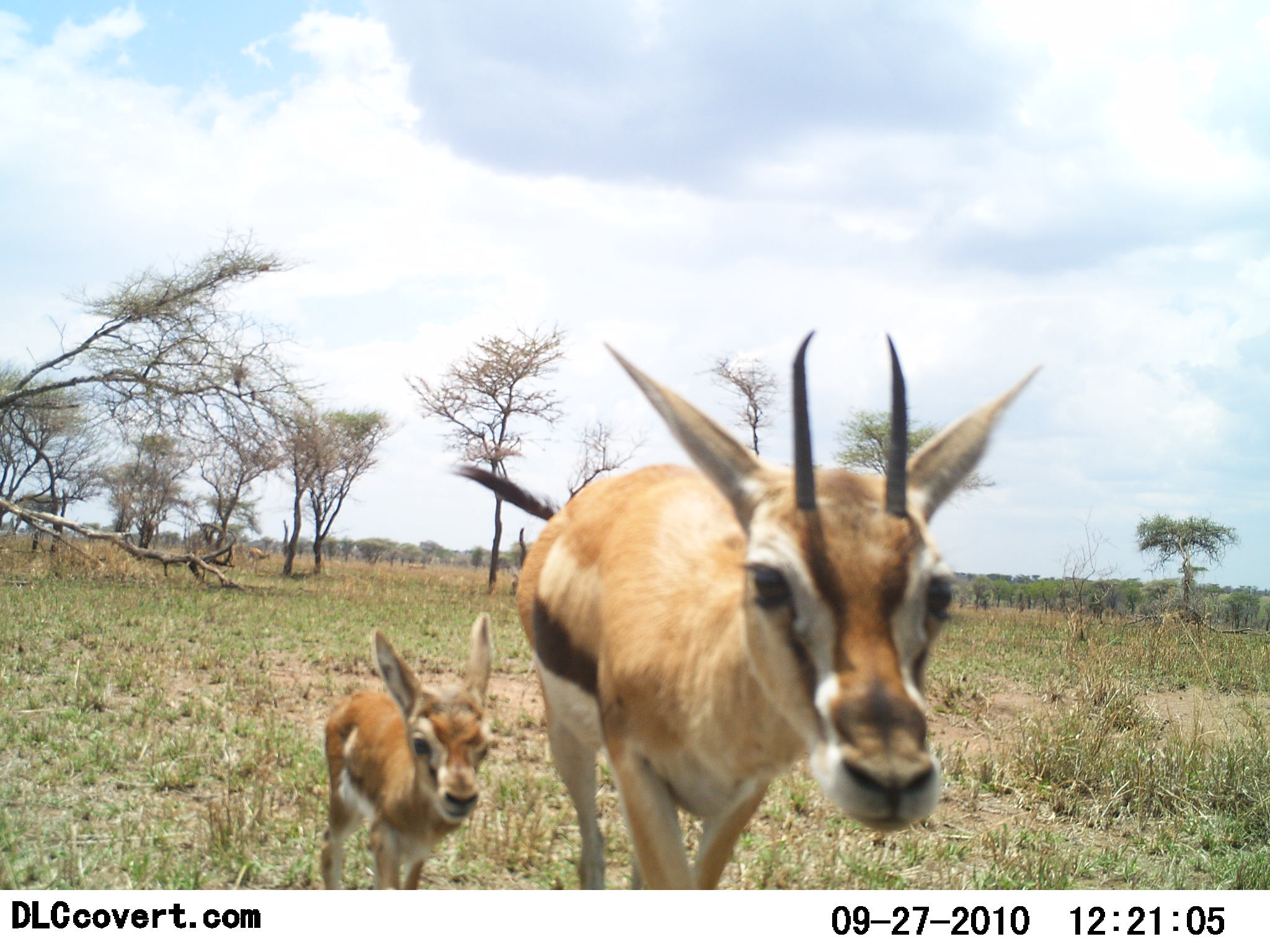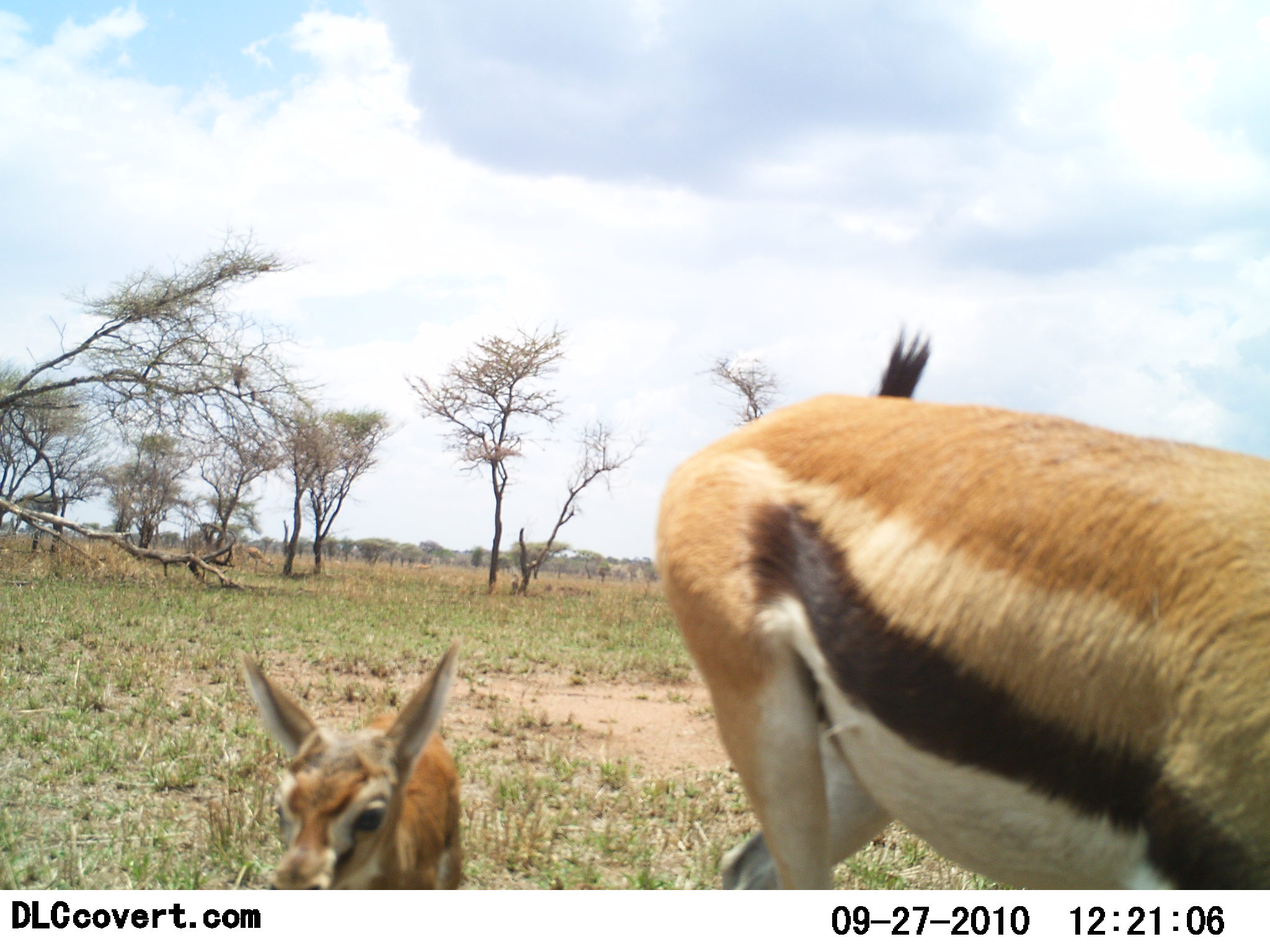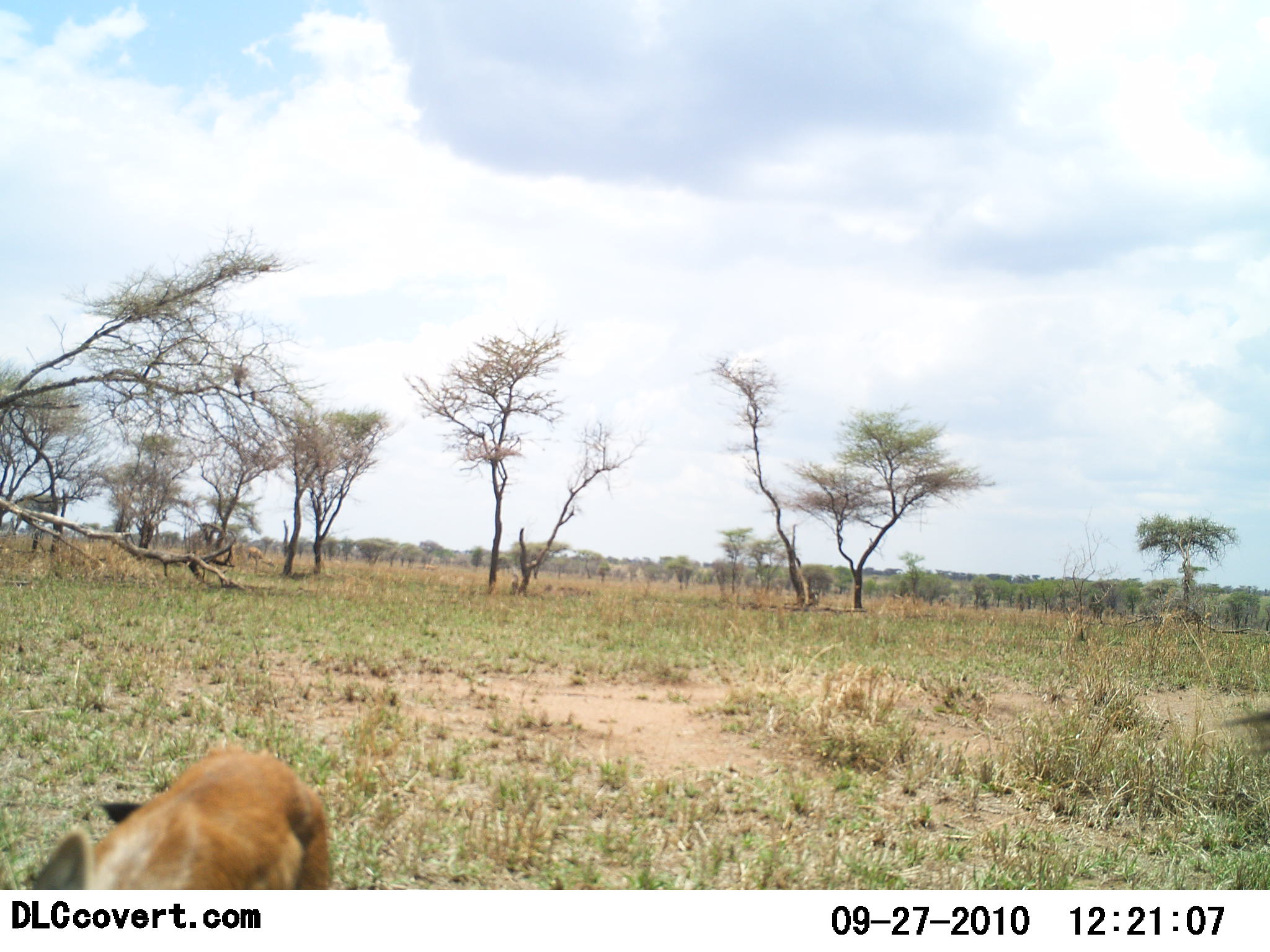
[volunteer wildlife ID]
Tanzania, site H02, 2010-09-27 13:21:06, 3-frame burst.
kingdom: Animalia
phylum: Chordata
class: Mammalia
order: Artiodactyla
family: Bovidae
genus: Eudorcas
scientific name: Eudorcas thomsonii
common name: thomson's gazelle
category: gazellethomsons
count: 2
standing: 0%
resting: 0%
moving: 92%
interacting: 8%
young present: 92%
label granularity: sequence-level